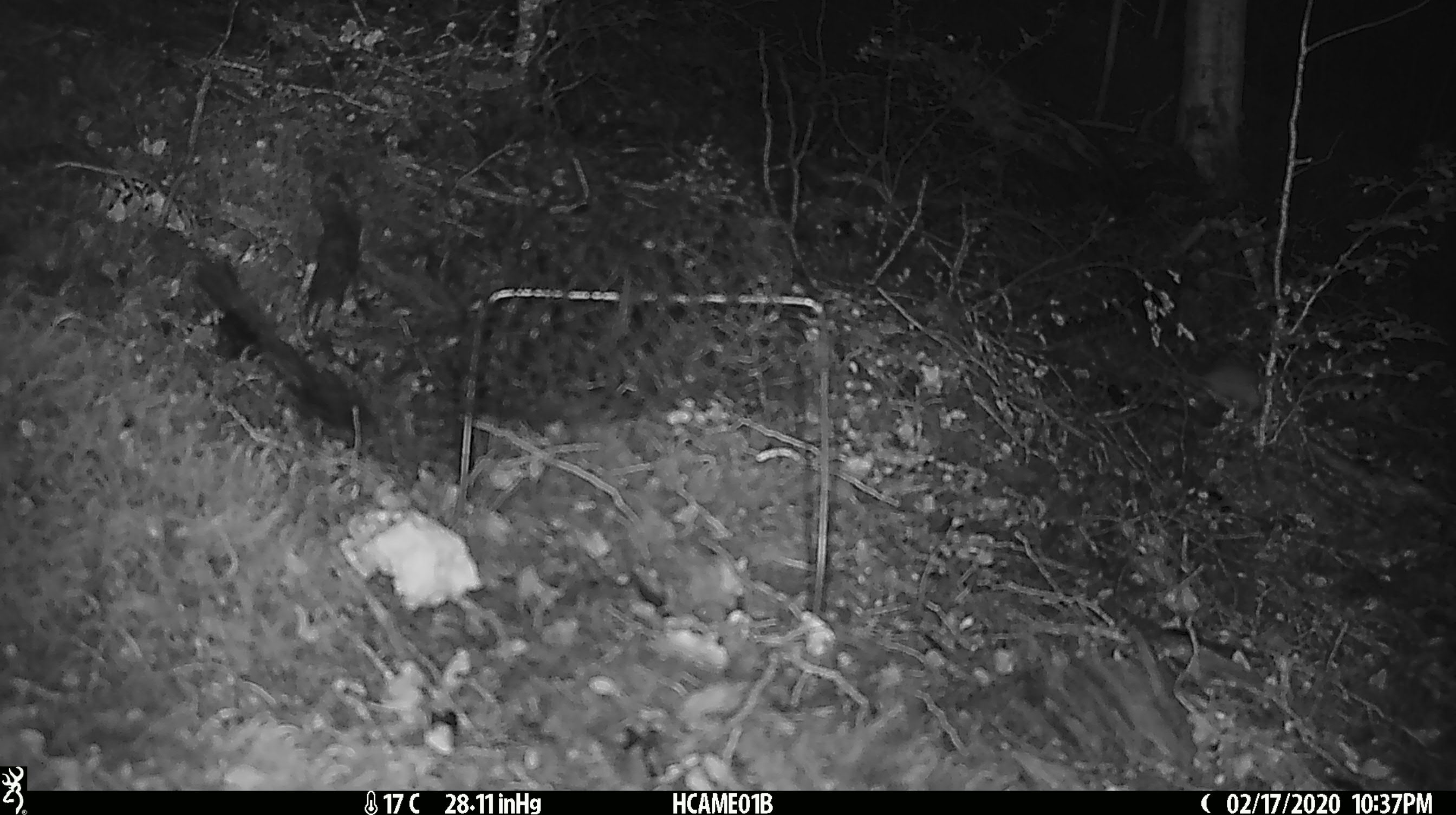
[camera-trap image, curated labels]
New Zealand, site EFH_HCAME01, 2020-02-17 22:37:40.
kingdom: Animalia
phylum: Chordata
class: Mammalia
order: Rodentia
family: Muridae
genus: Mus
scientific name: Mus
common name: mouse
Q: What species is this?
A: Mouse (Mus).